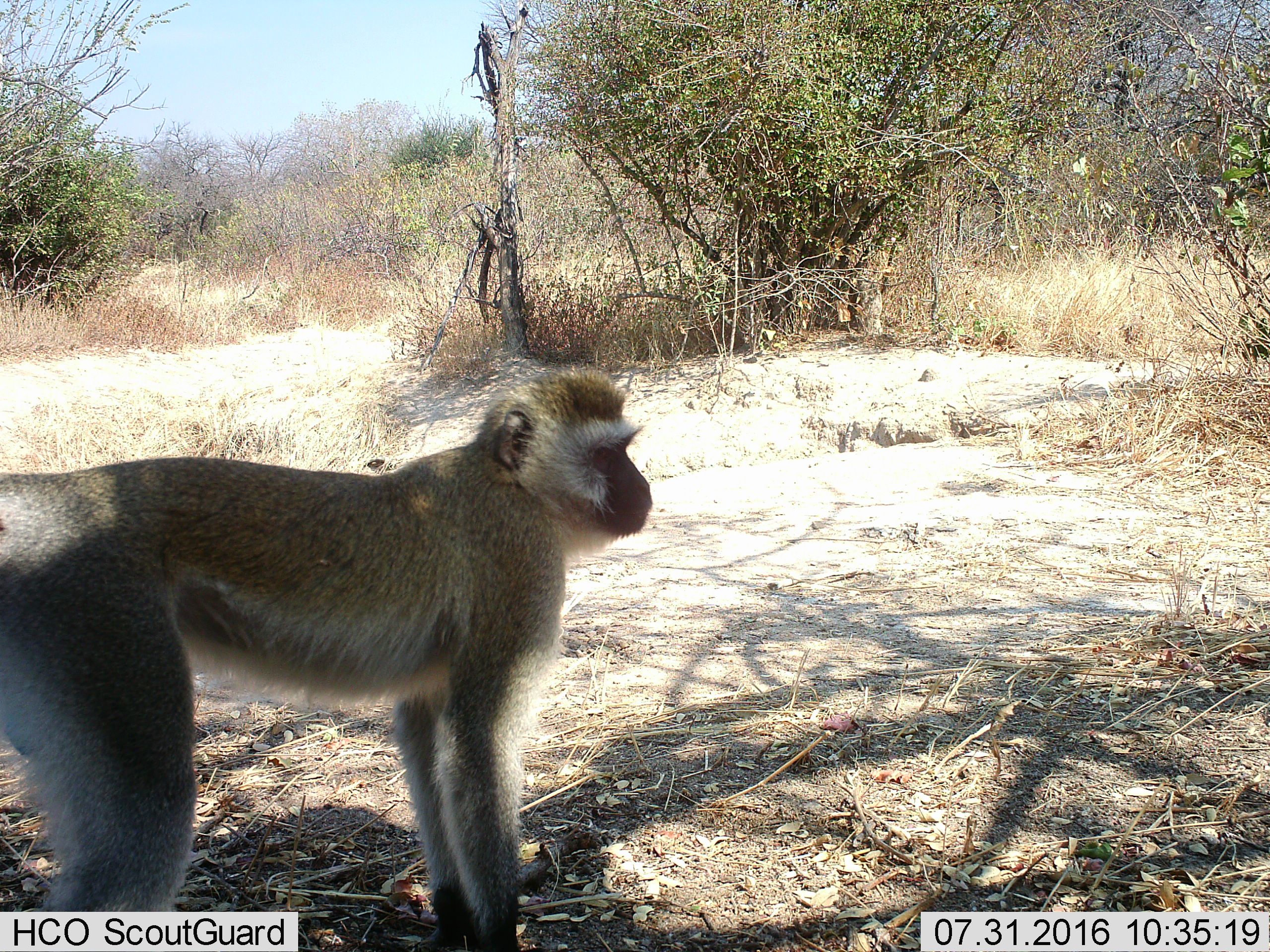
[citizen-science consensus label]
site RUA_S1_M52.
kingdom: Animalia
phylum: Chordata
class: Mammalia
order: Primates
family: Cercopithecidae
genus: Chlorocebus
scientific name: Chlorocebus pygerythrus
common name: vervet monkey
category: monkeyvervet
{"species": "monkeyvervet (vervet monkey) (Chlorocebus pygerythrus)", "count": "1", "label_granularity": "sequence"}